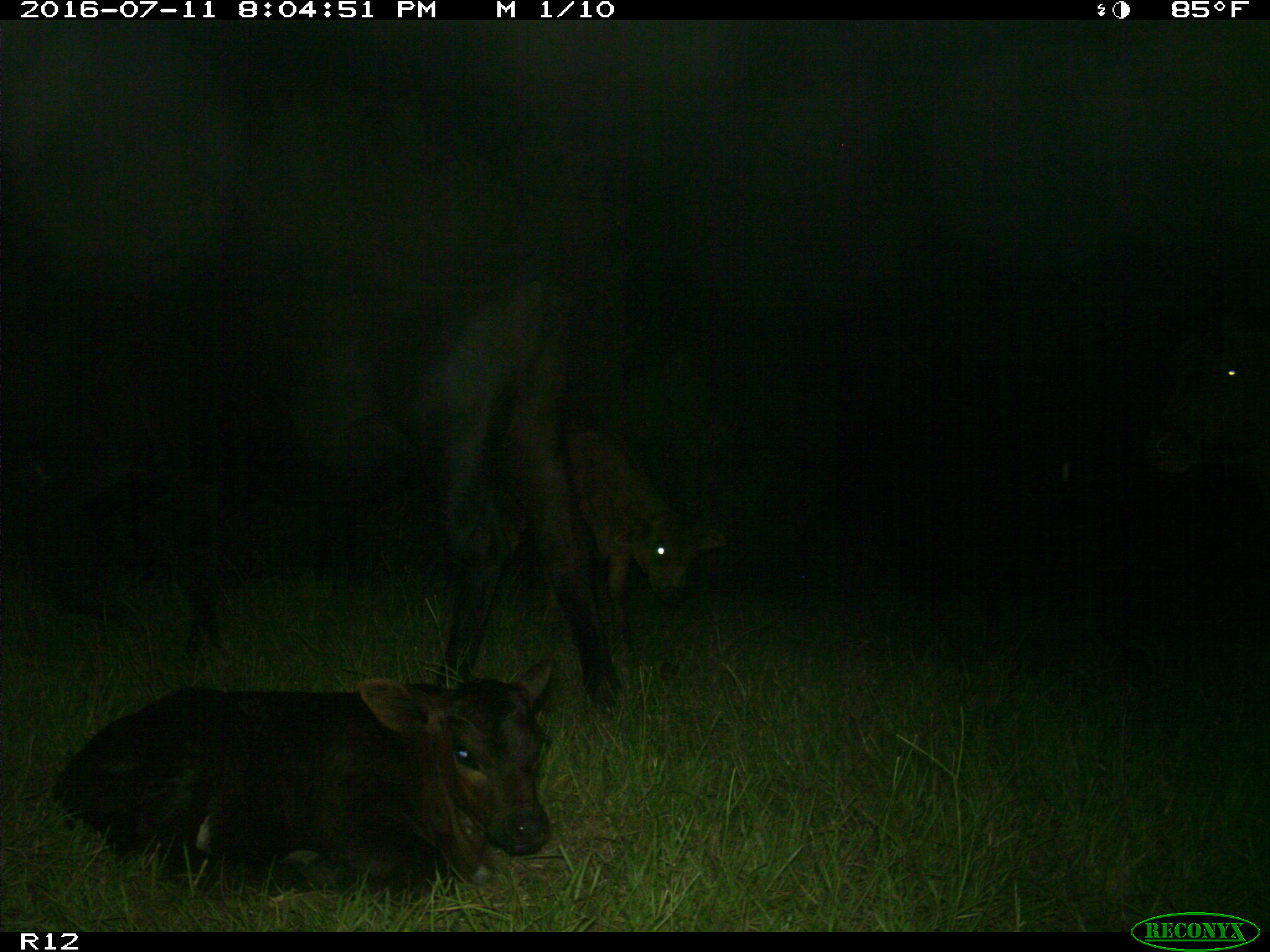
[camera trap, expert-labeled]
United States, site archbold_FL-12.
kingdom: Animalia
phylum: Chordata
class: Mammalia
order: Artiodactyla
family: Bovidae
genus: Bos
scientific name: Bos taurus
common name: domestic cow